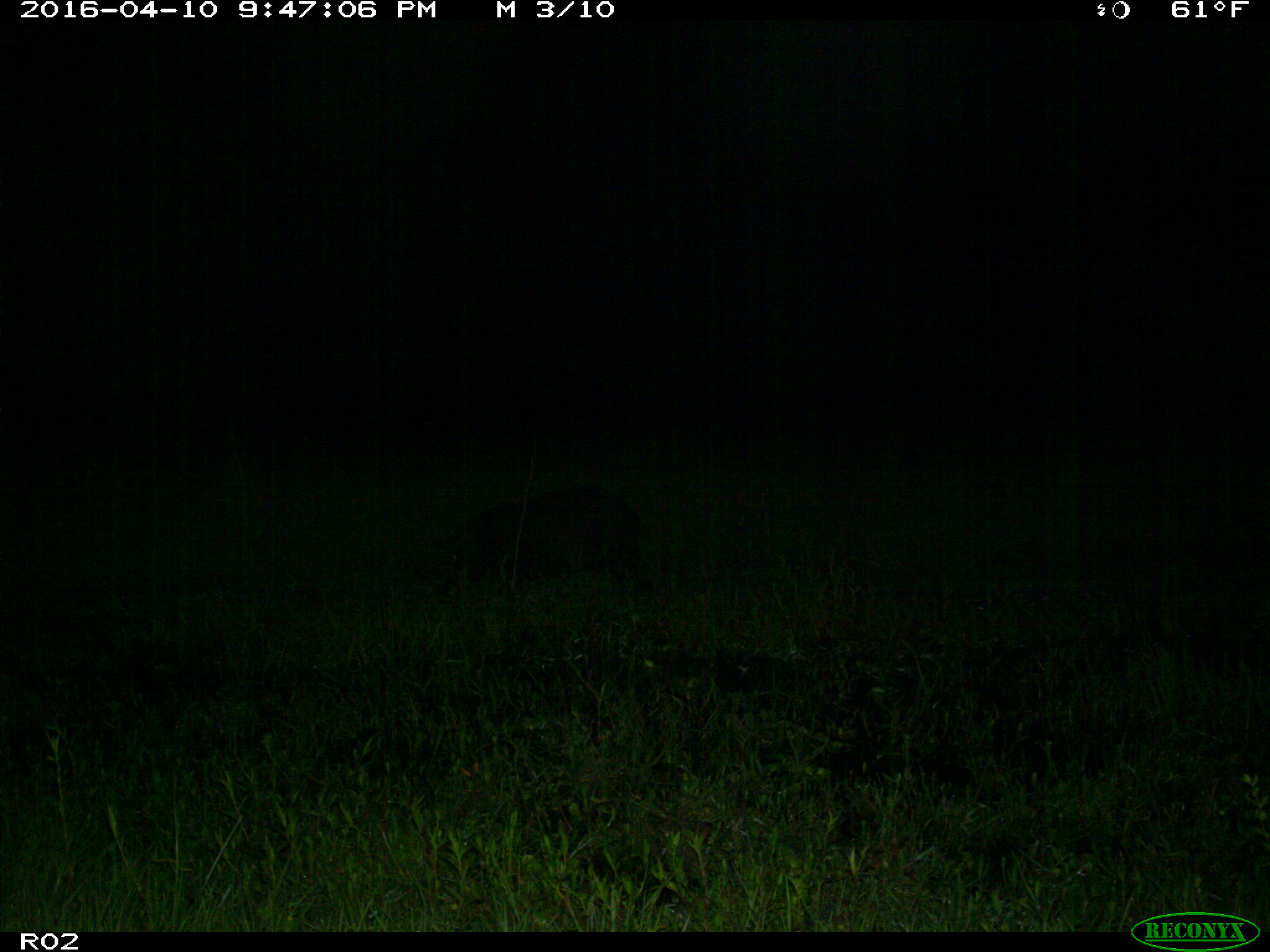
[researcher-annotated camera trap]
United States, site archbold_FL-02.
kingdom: Animalia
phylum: Chordata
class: Mammalia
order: Artiodactyla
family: Suidae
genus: Sus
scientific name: Sus scrofa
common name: wild boar